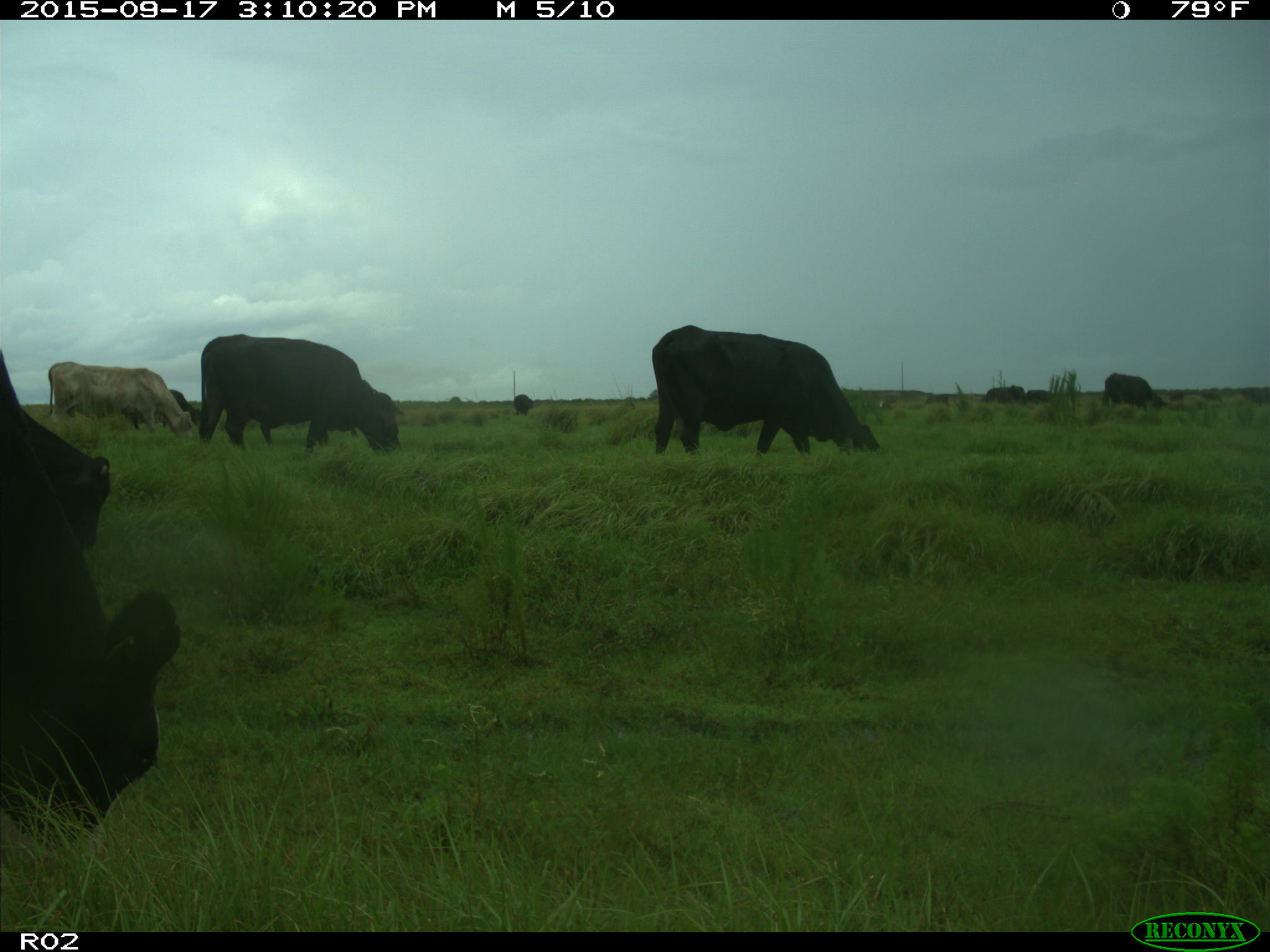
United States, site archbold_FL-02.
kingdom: Animalia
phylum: Chordata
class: Mammalia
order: Artiodactyla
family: Bovidae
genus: Bos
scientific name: Bos taurus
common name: domestic cow